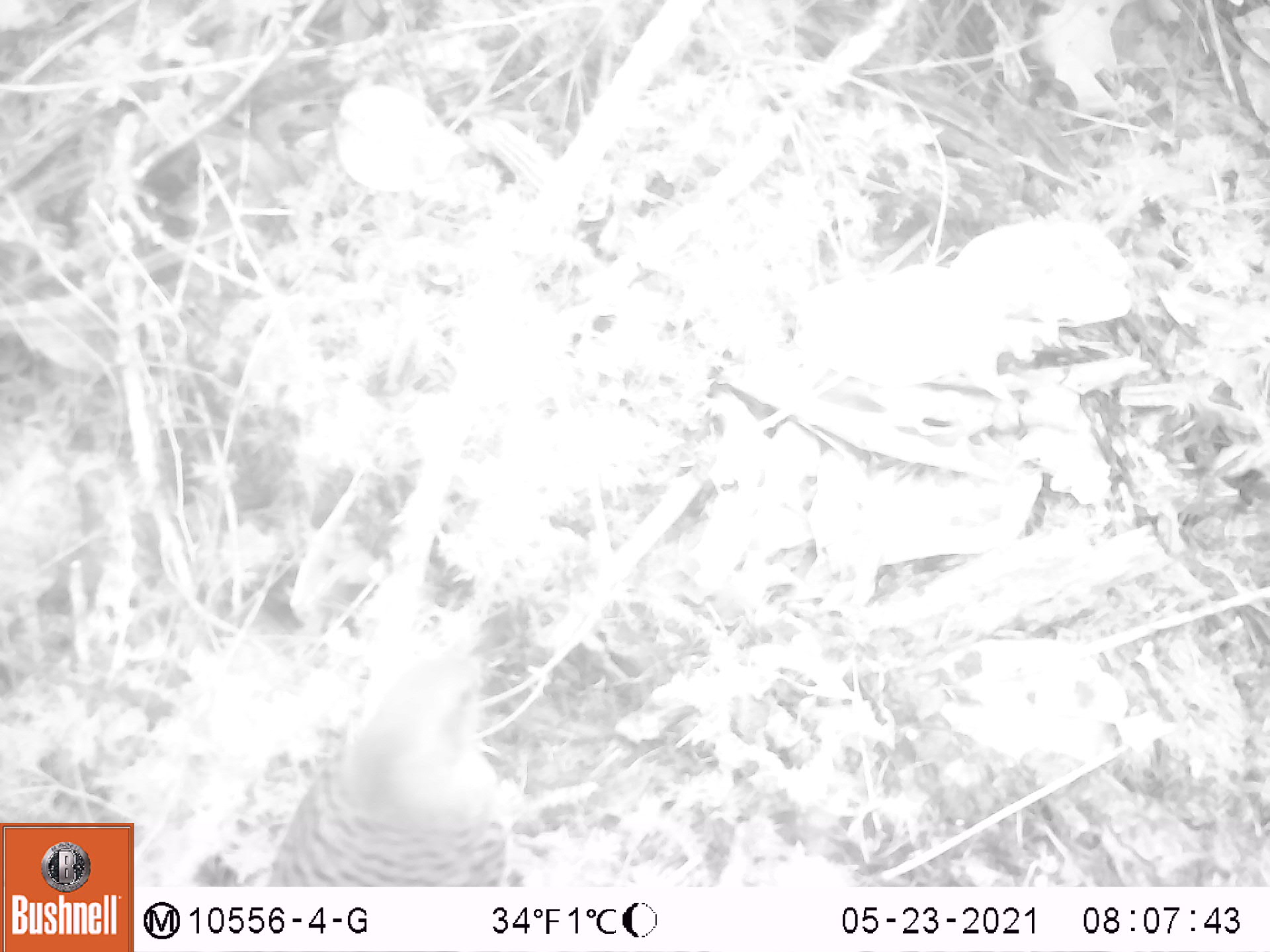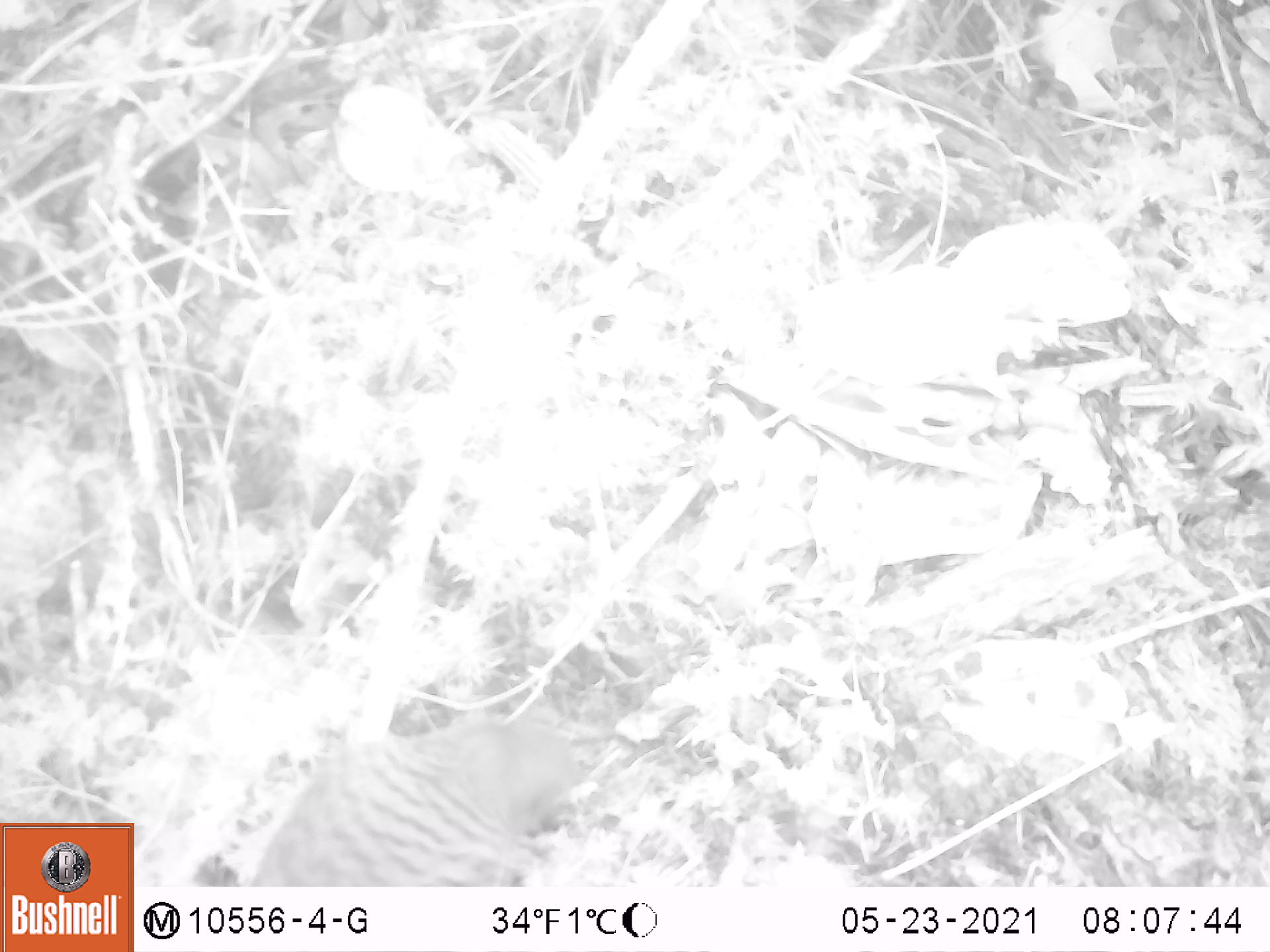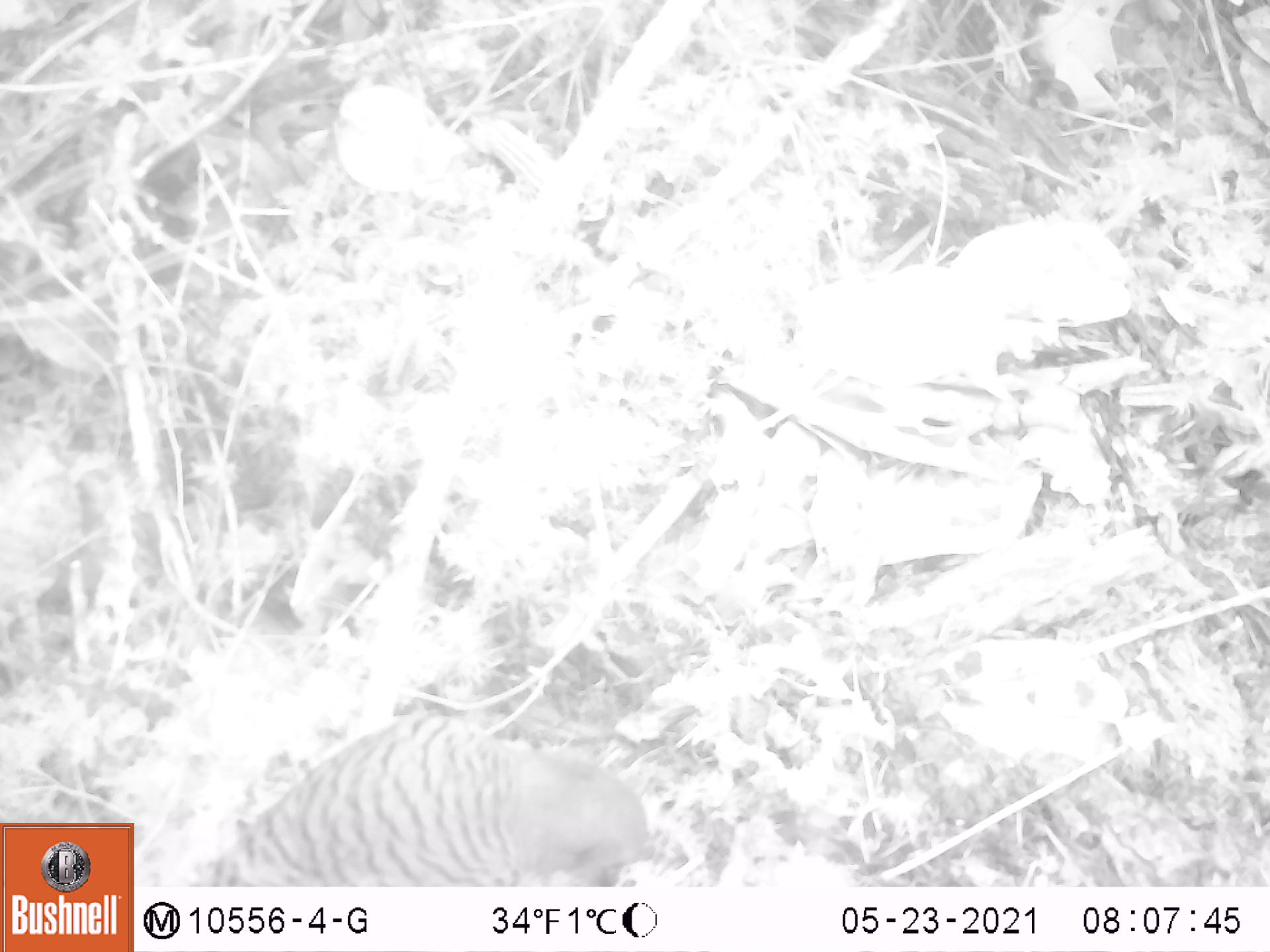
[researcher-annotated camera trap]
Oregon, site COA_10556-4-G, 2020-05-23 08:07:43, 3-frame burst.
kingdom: Animalia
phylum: Chordata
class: Aves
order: Piciformes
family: Picidae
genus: Colaptes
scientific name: Colaptes auratus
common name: northern flicker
Northern flicker (Colaptes auratus).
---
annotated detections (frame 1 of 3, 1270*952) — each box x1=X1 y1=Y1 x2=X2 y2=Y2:
northern flicker: x1=263 y1=626 x2=534 y2=882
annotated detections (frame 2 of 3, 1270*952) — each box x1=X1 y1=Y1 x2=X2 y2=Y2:
northern flicker: x1=247 y1=706 x2=596 y2=880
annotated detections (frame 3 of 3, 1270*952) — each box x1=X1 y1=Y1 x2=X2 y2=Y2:
northern flicker: x1=199 y1=695 x2=669 y2=880